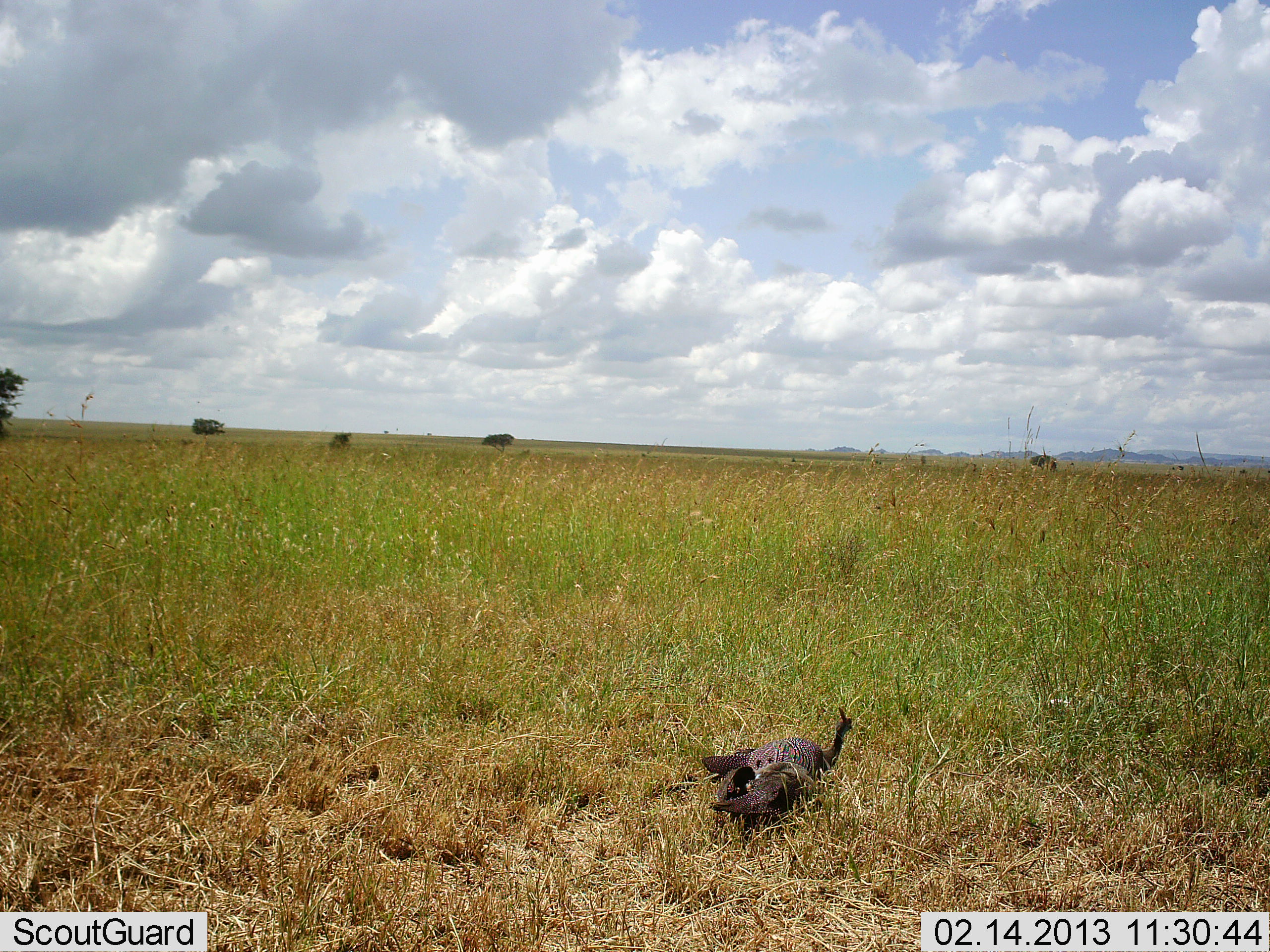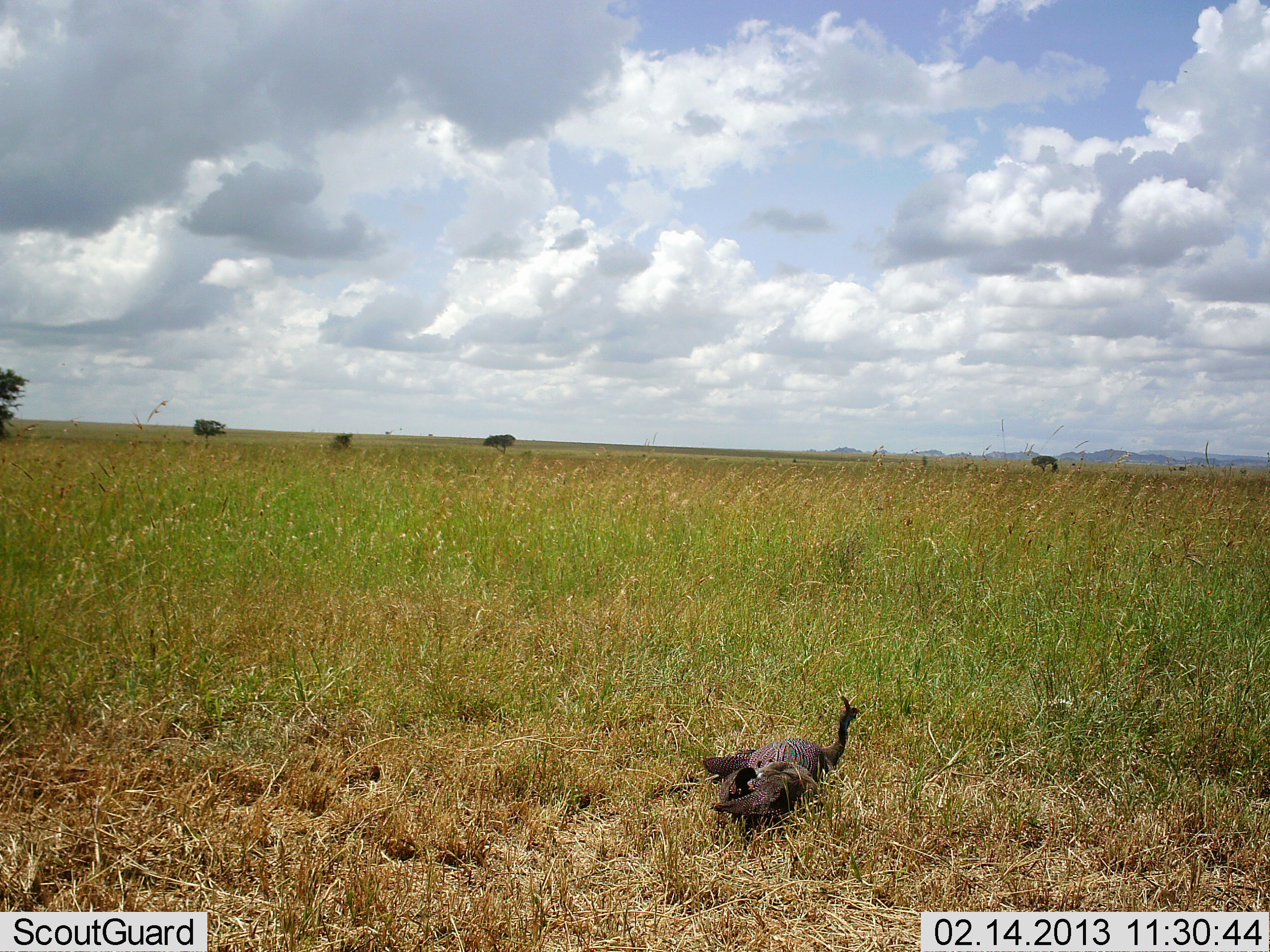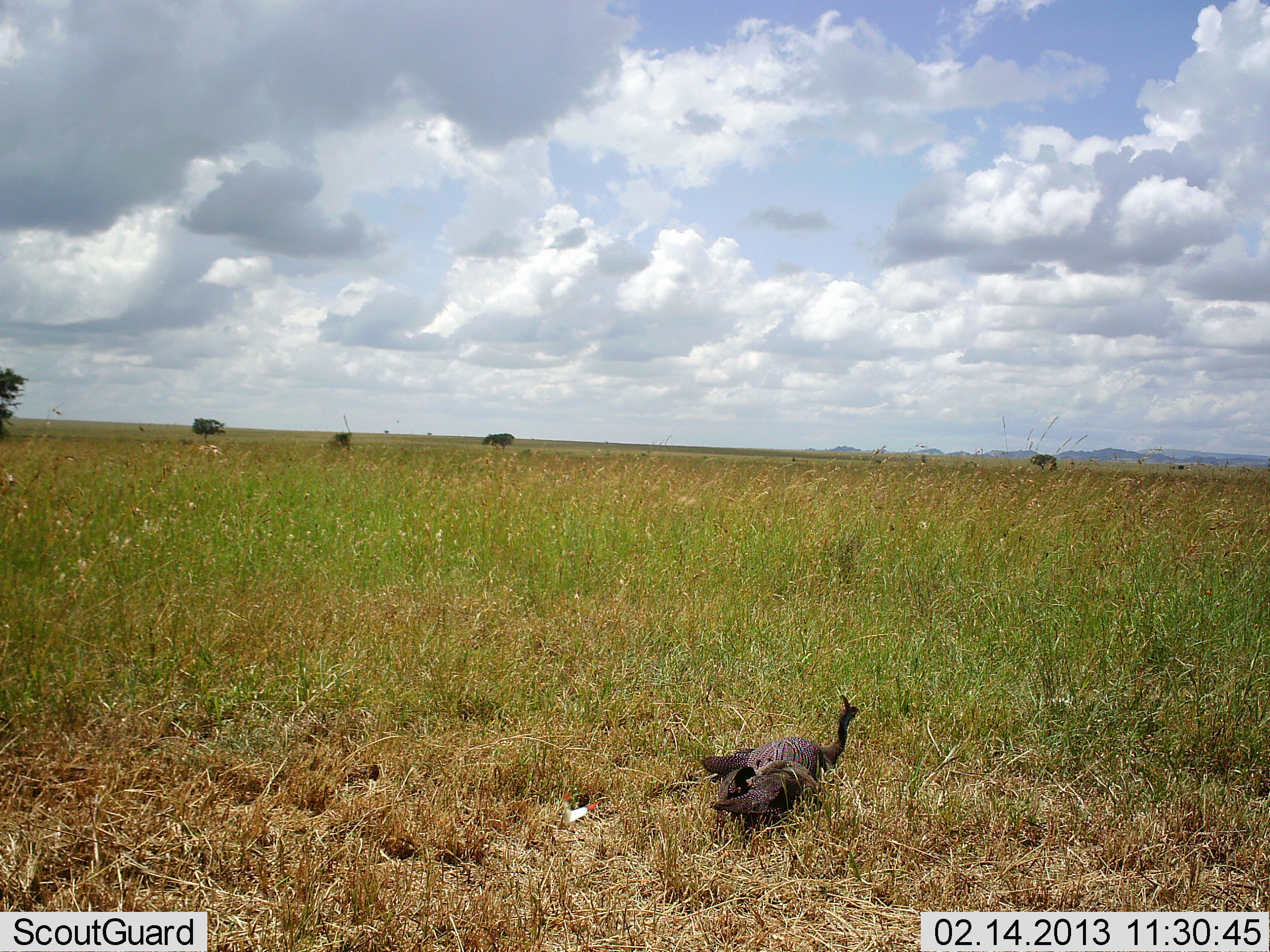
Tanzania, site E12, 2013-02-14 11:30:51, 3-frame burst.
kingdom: Animalia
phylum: Chordata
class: Aves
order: Galliformes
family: Numididae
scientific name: Numididae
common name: guinea fowl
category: guineafowl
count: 1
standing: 58%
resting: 23%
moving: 12%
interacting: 0%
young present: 12%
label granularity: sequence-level